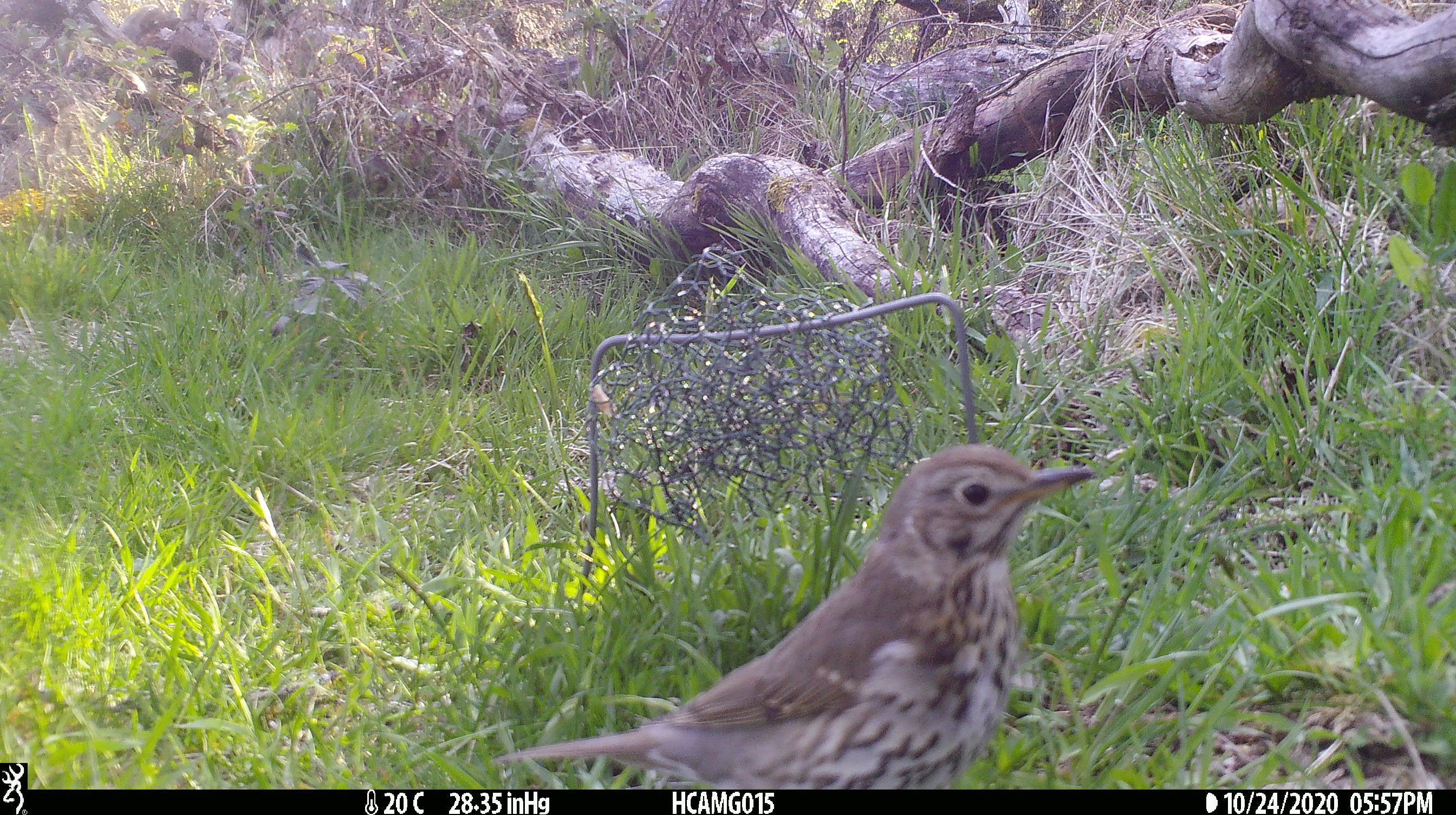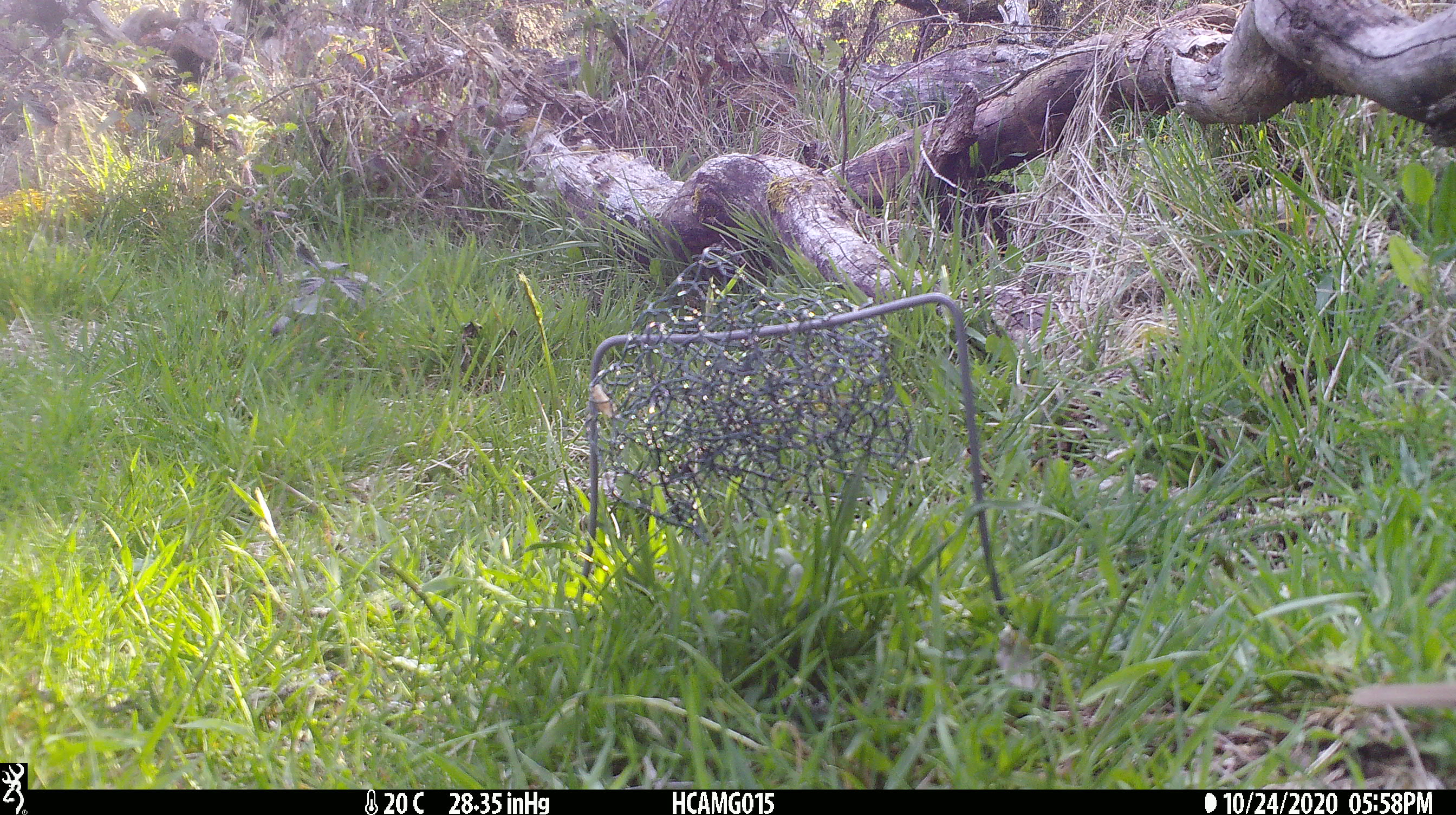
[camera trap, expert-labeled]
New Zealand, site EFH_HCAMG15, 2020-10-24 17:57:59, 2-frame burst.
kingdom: Animalia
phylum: Chordata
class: Aves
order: Passeriformes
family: Turdidae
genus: Turdus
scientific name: Turdus philomelos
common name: song thrush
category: thrush